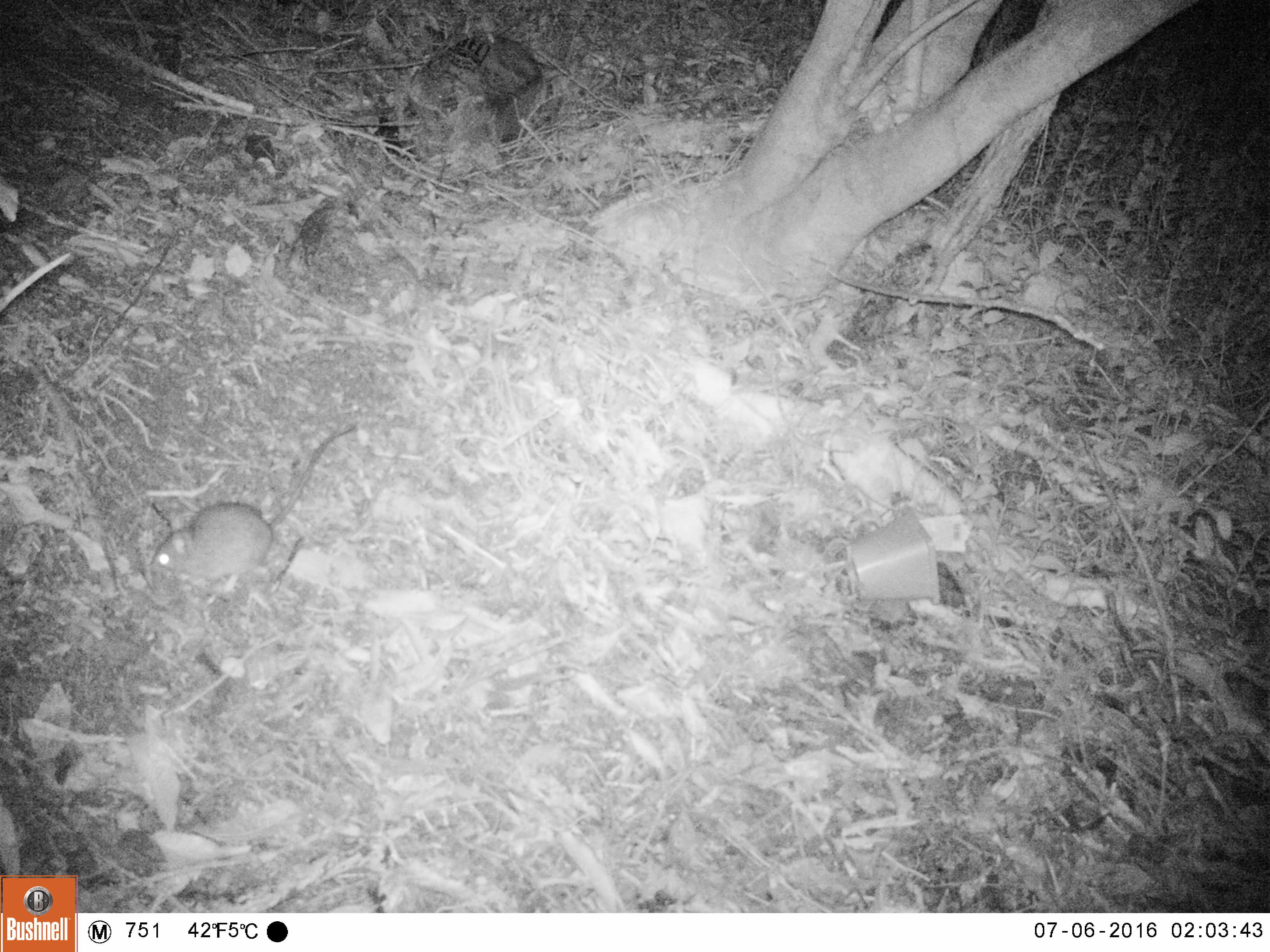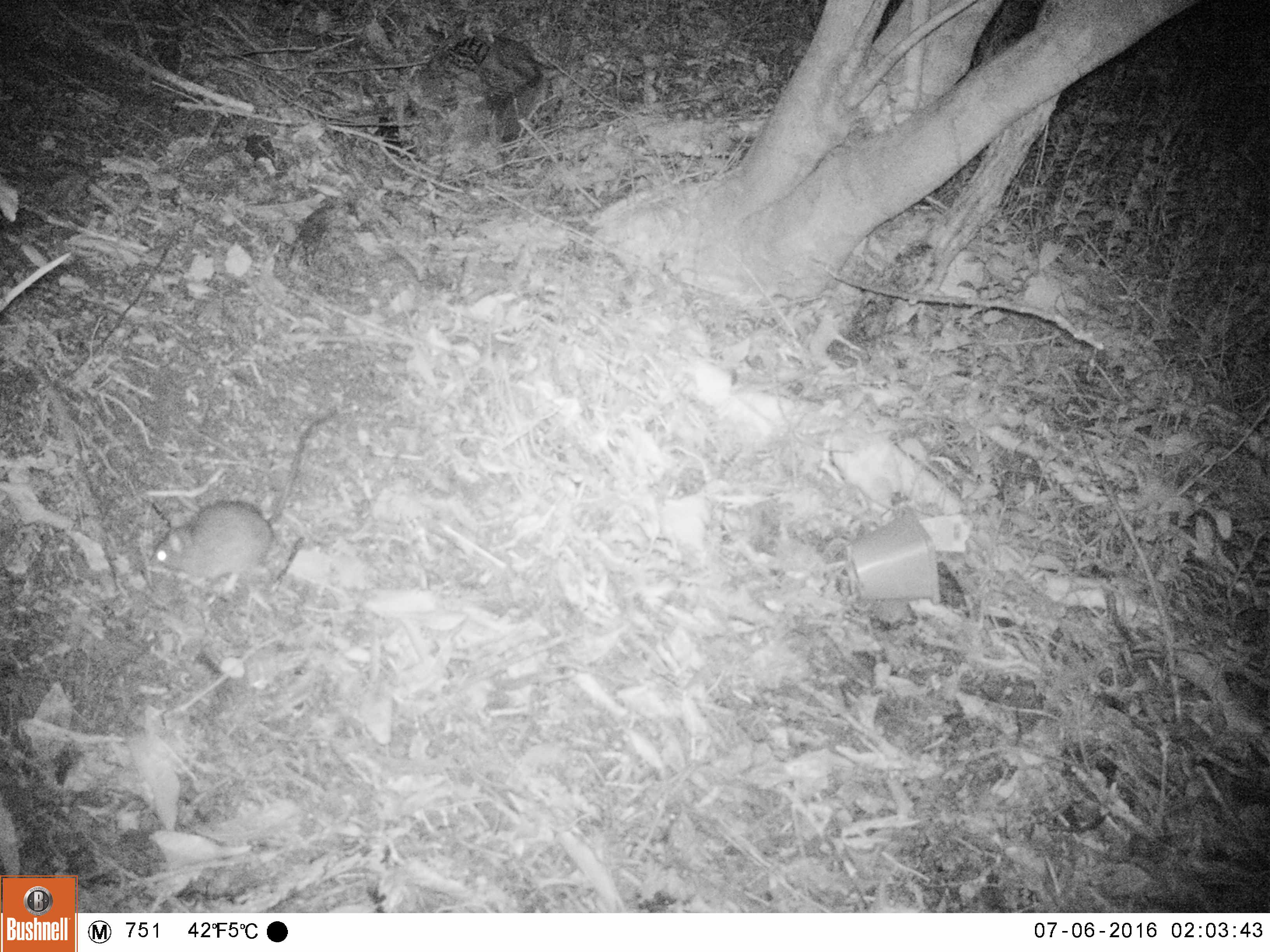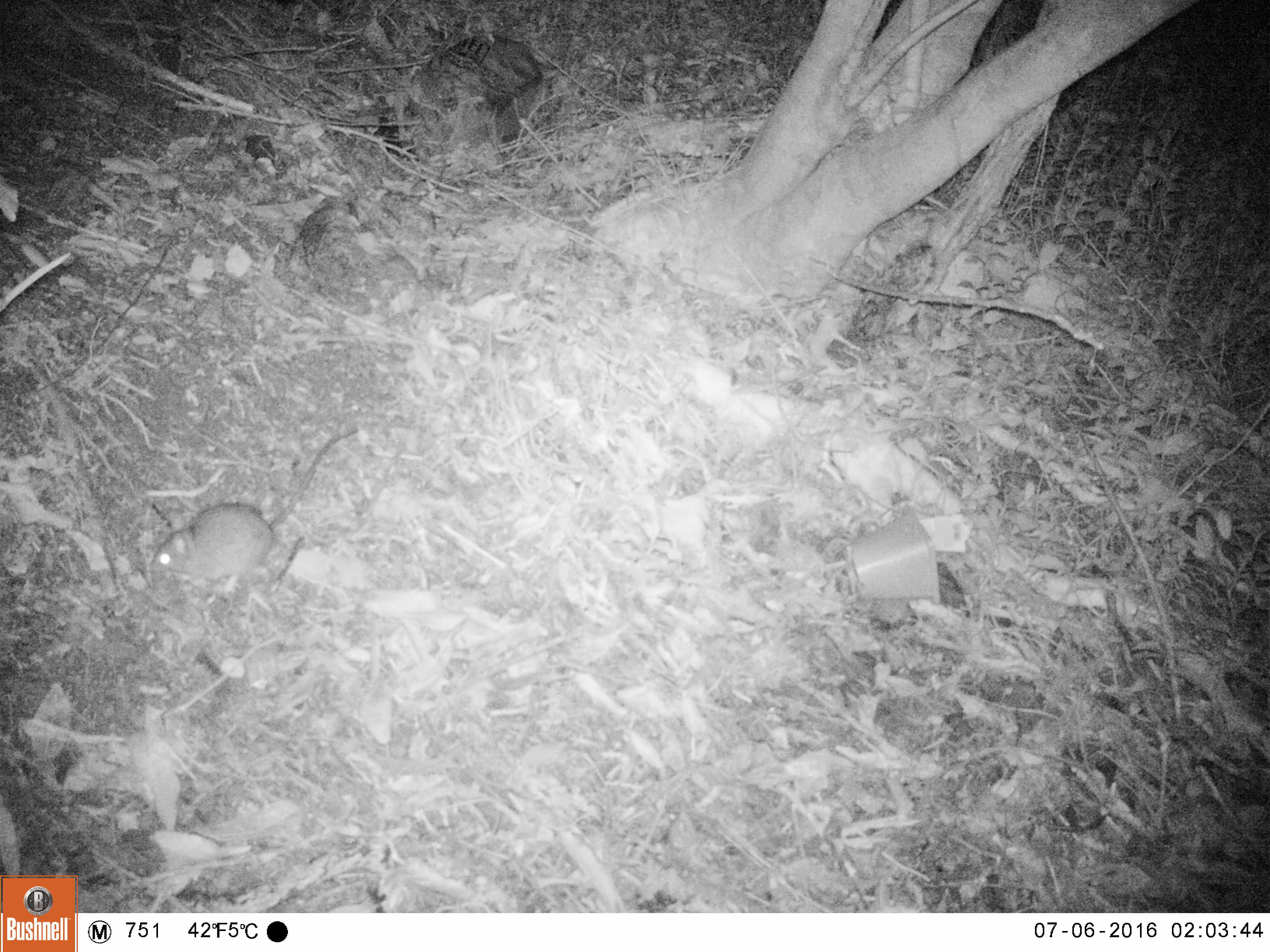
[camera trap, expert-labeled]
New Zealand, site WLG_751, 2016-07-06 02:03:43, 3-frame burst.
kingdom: Animalia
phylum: Chordata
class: Mammalia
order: Rodentia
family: Muridae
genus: Rattus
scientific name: Rattus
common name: rat